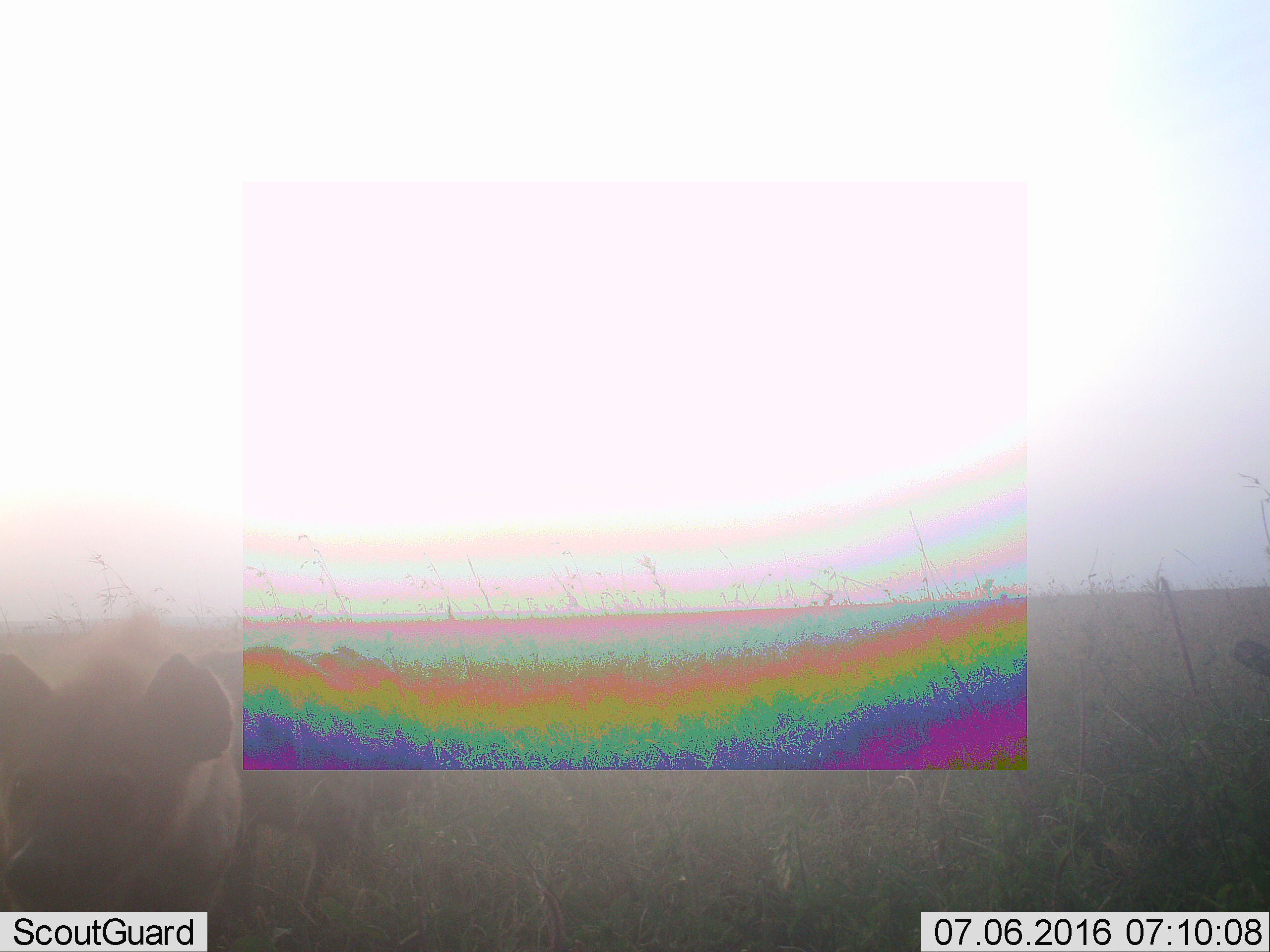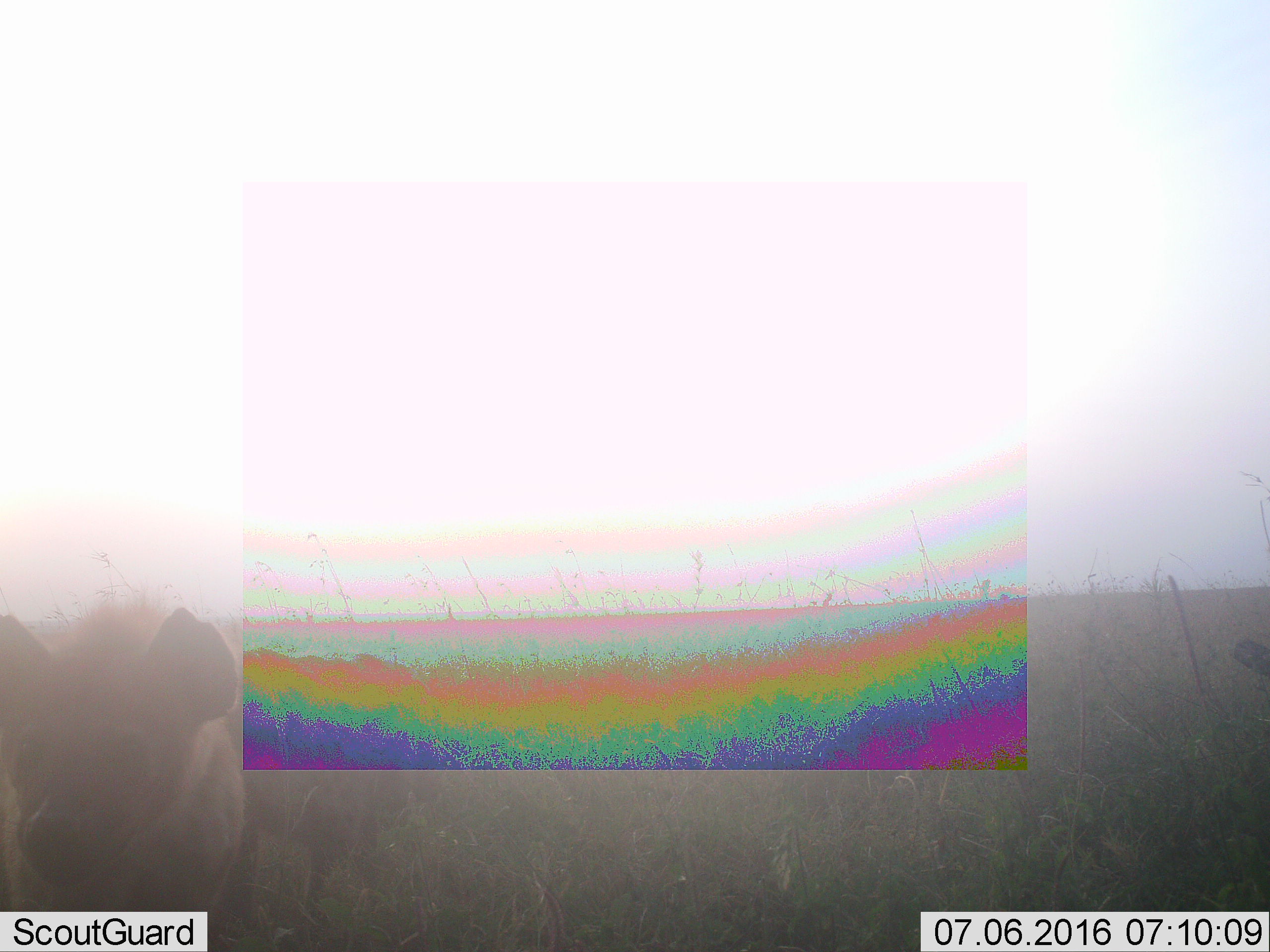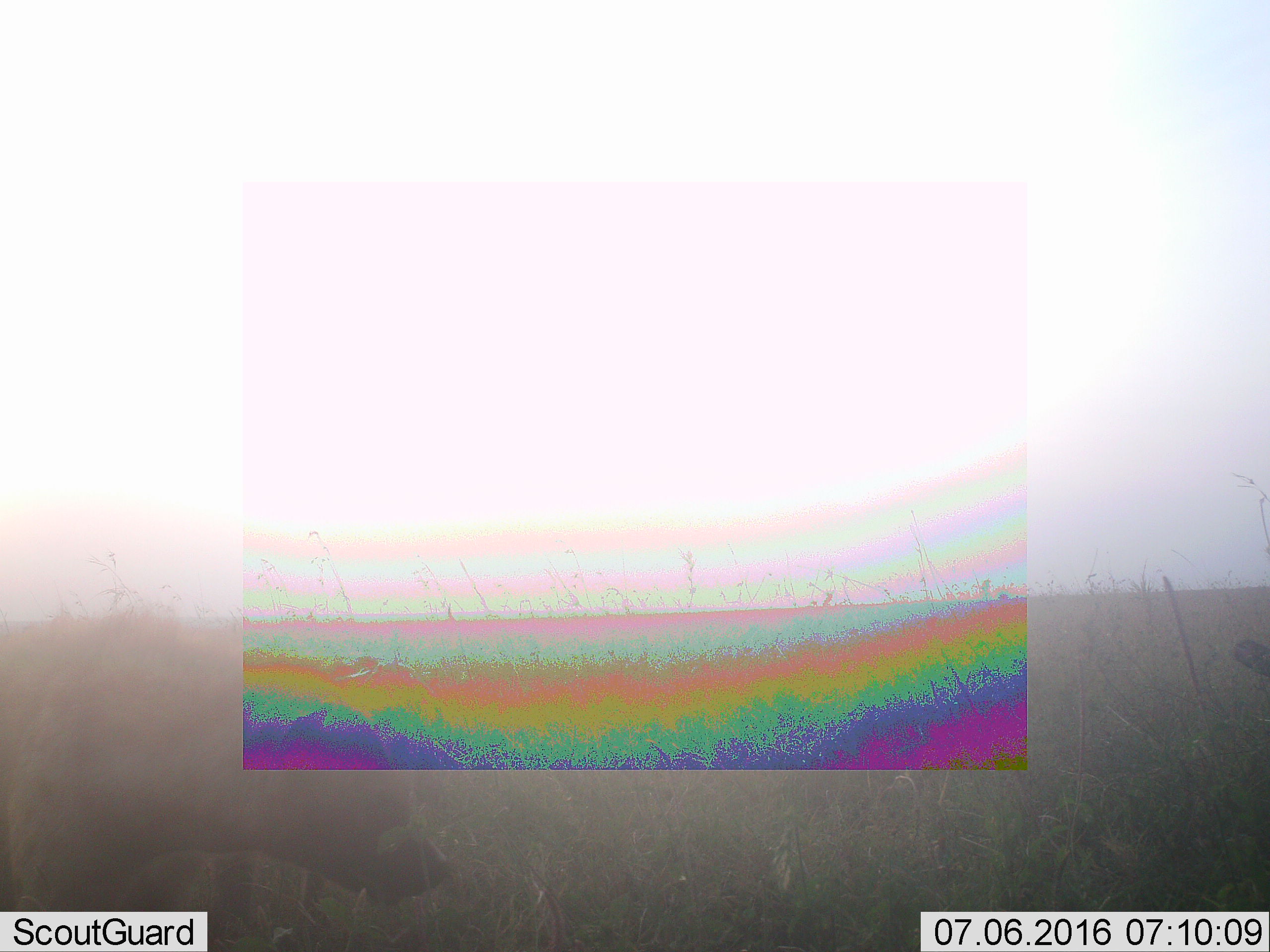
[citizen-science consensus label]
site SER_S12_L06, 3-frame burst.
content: unidentified animal